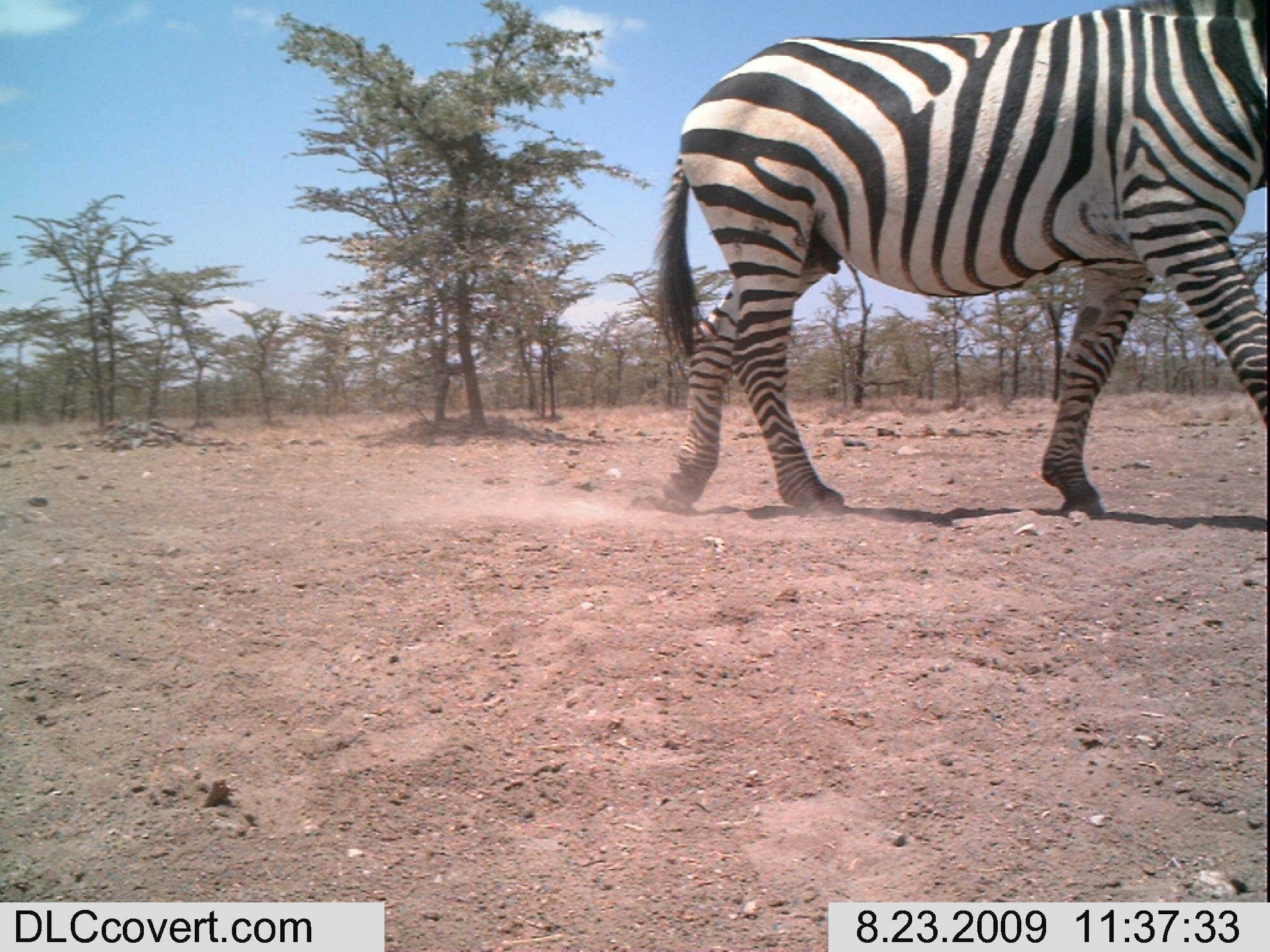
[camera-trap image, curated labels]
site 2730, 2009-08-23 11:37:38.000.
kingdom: Animalia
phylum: Chordata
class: Mammalia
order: Perissodactyla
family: Equidae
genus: Equus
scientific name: Equus quagga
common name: plains zebra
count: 1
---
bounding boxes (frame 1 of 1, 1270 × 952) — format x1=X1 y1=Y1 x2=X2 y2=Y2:
equus quagga: x1=638 y1=0 x2=1270 y2=516